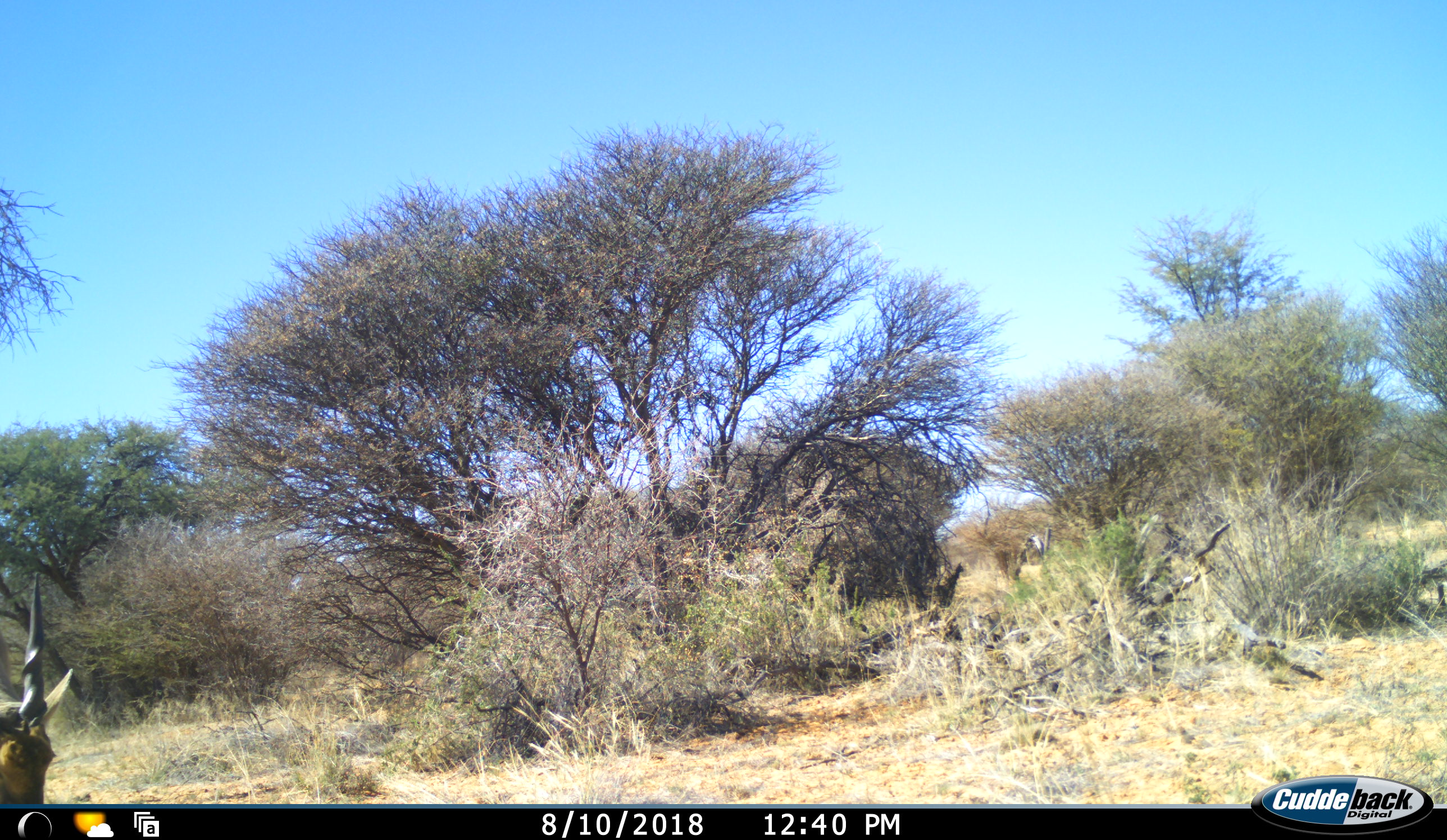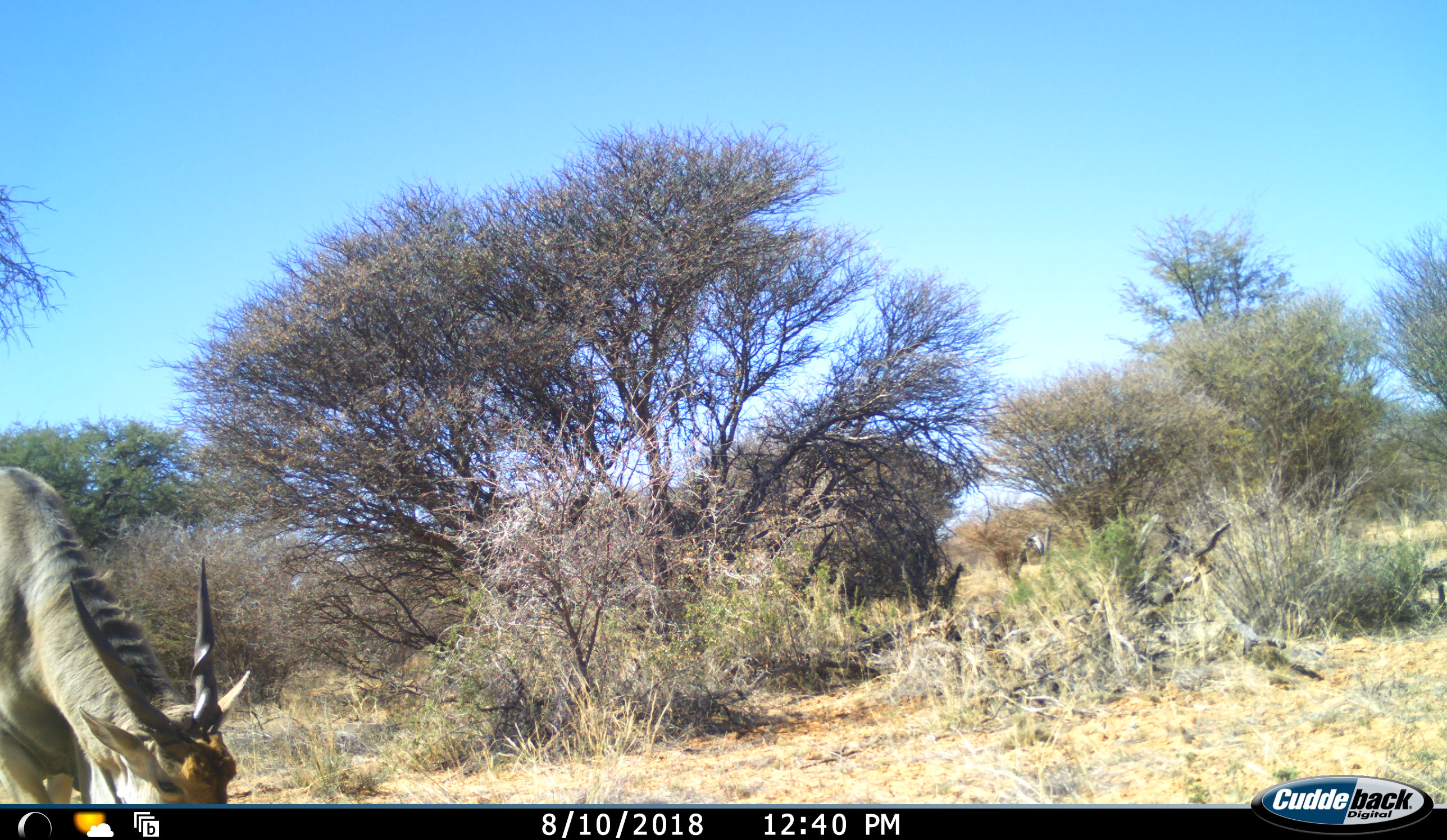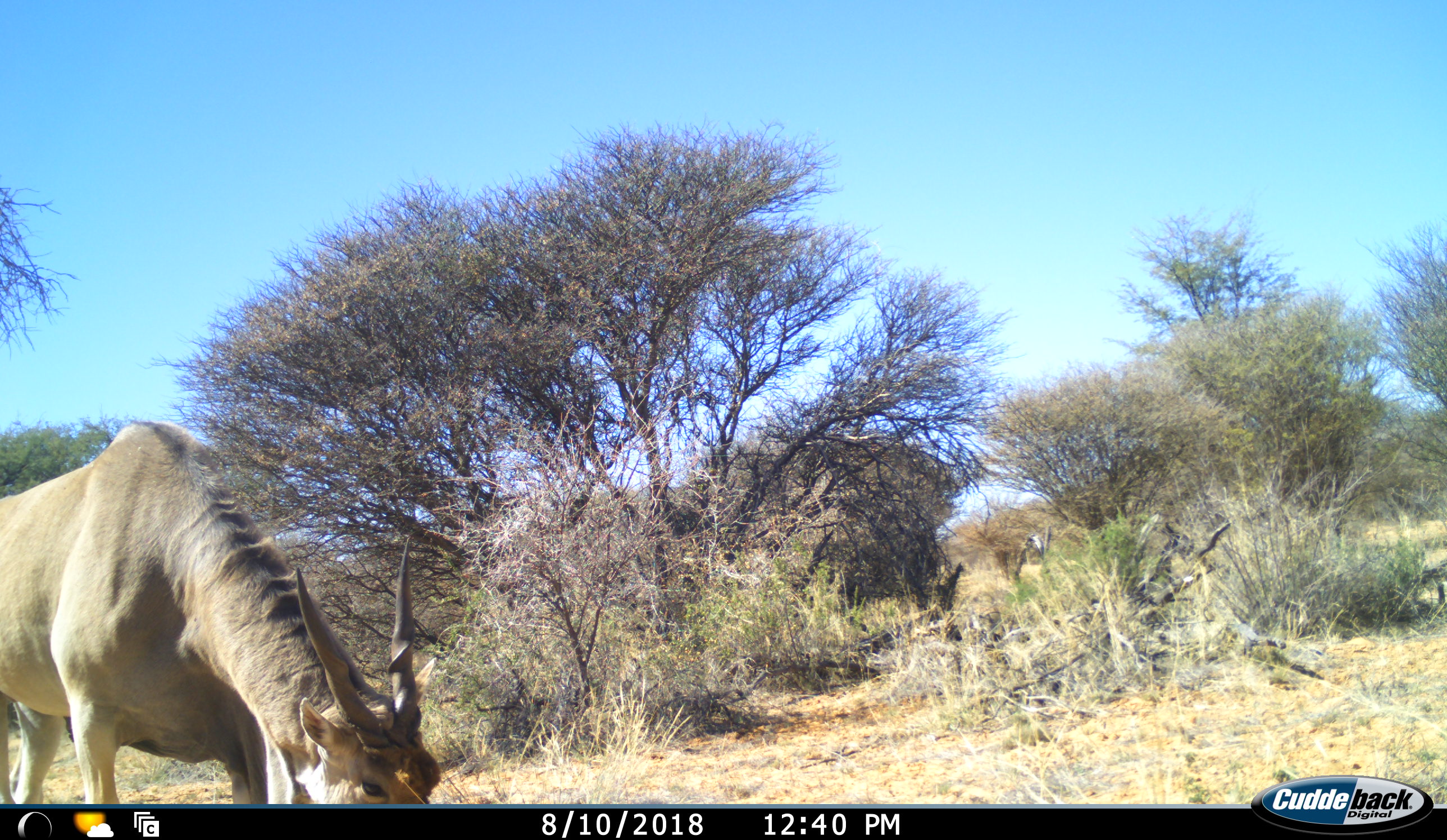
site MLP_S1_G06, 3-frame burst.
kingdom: Animalia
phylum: Chordata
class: Mammalia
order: Artiodactyla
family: Bovidae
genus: Tragelaphus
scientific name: Tragelaphus oryx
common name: eland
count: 1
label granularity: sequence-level